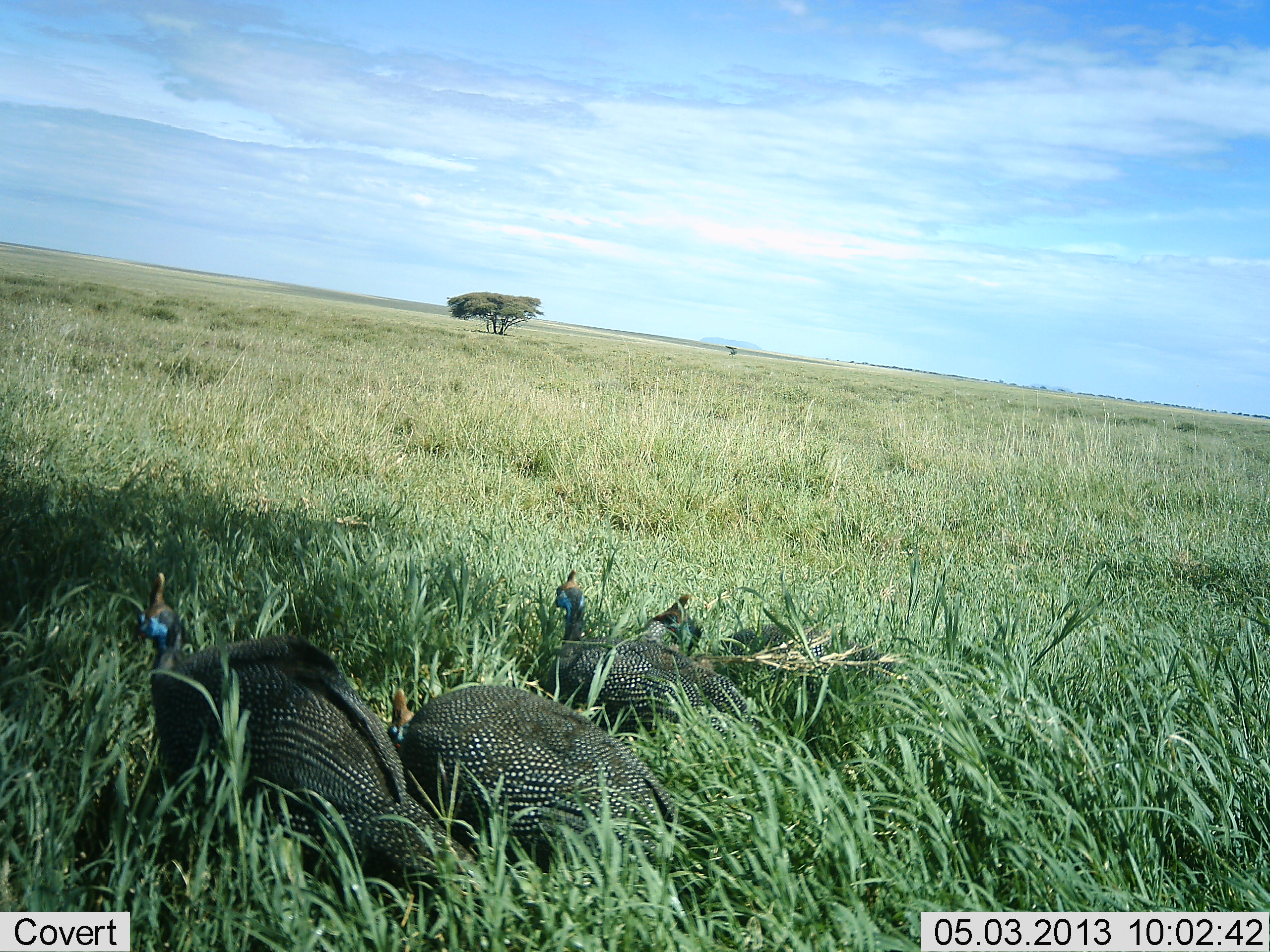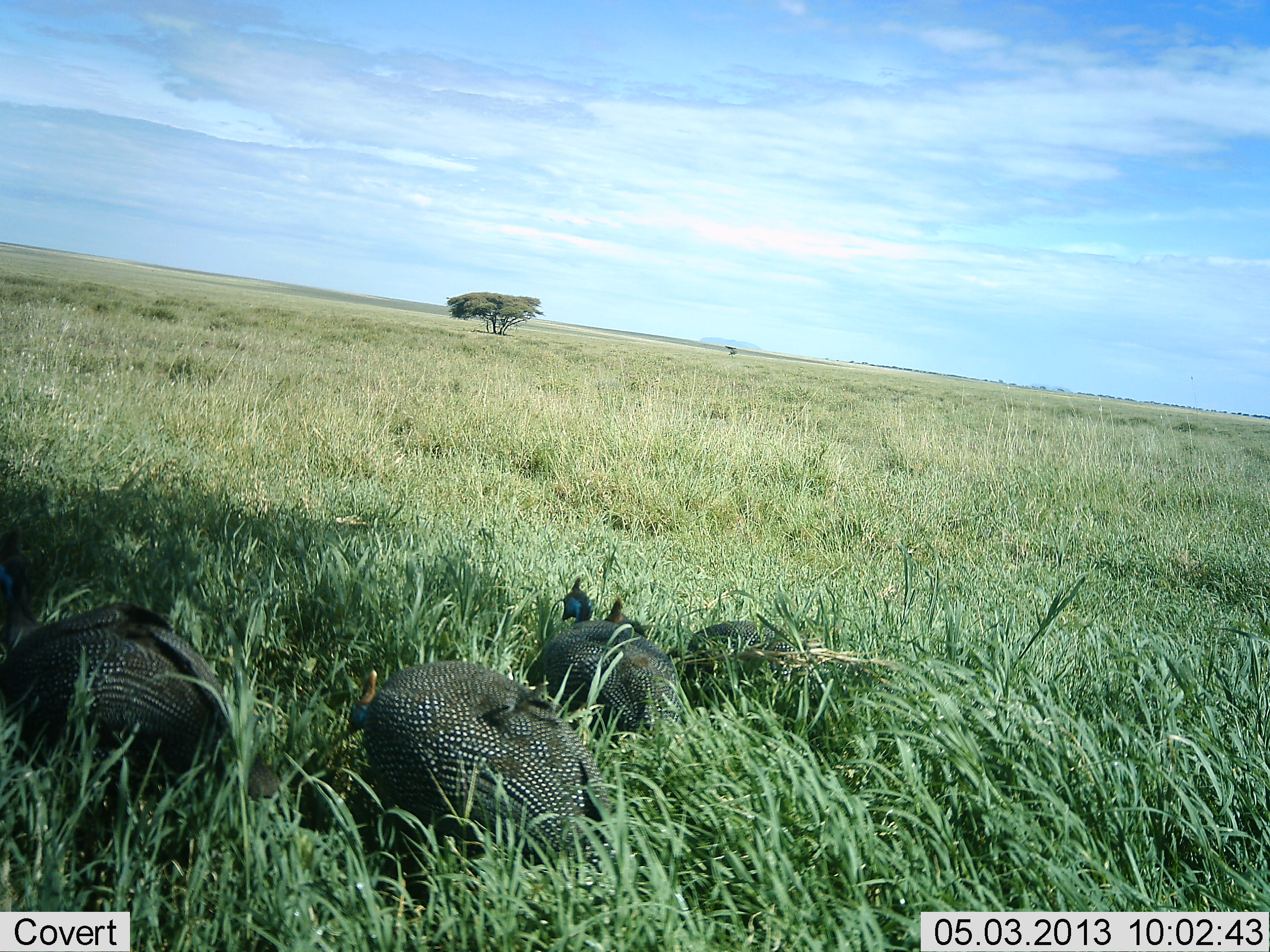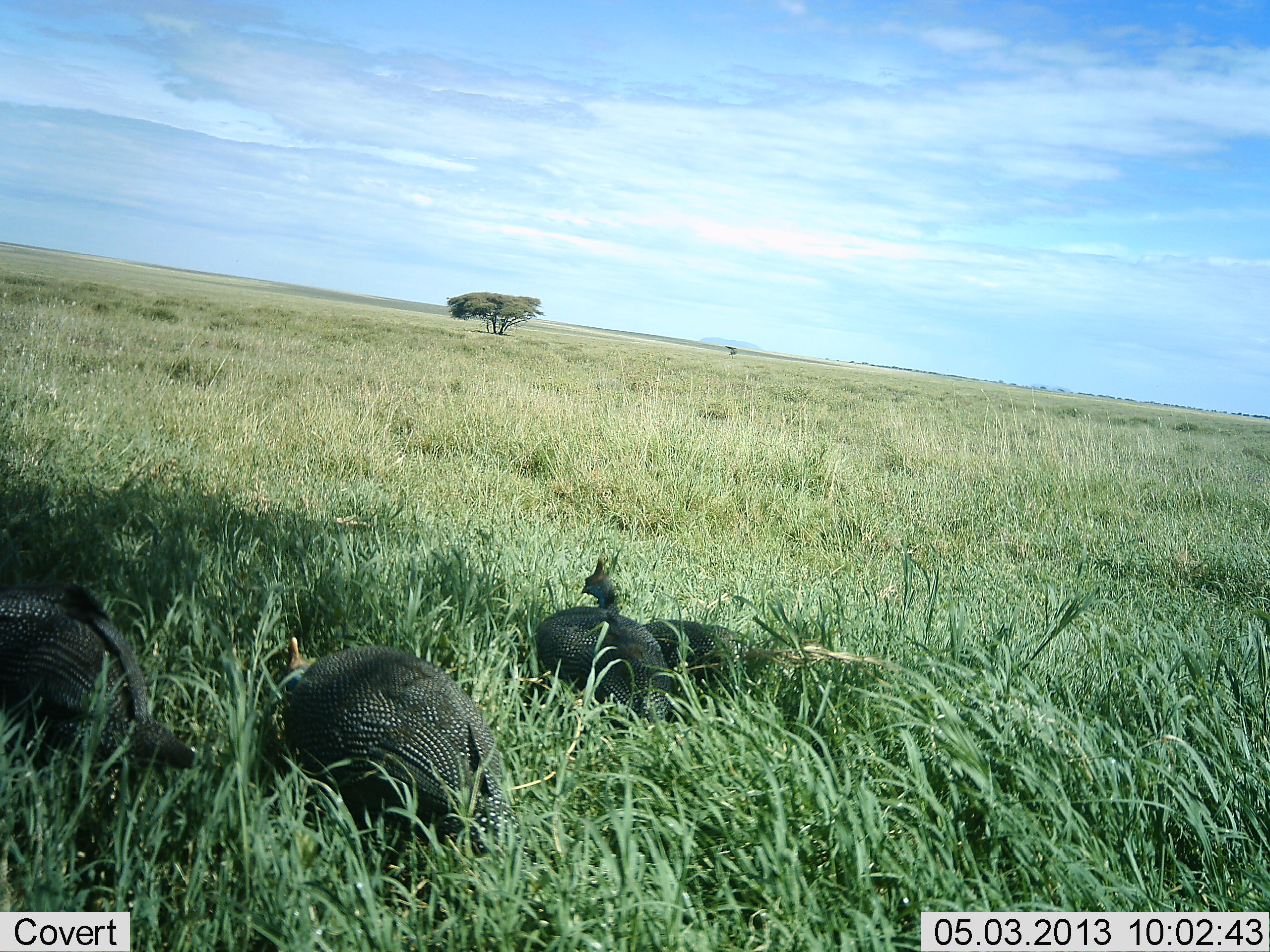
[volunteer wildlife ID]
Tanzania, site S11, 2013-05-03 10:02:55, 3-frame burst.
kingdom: Animalia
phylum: Chordata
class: Aves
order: Galliformes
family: Numididae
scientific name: Numididae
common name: guinea fowl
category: guineafowl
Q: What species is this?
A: Guineafowl (guinea fowl) (Numididae).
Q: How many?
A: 4.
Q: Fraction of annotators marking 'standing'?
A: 30%.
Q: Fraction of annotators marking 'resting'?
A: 20%.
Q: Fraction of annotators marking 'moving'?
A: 40%.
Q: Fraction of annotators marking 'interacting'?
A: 0%.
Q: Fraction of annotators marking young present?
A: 0%.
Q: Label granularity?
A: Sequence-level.